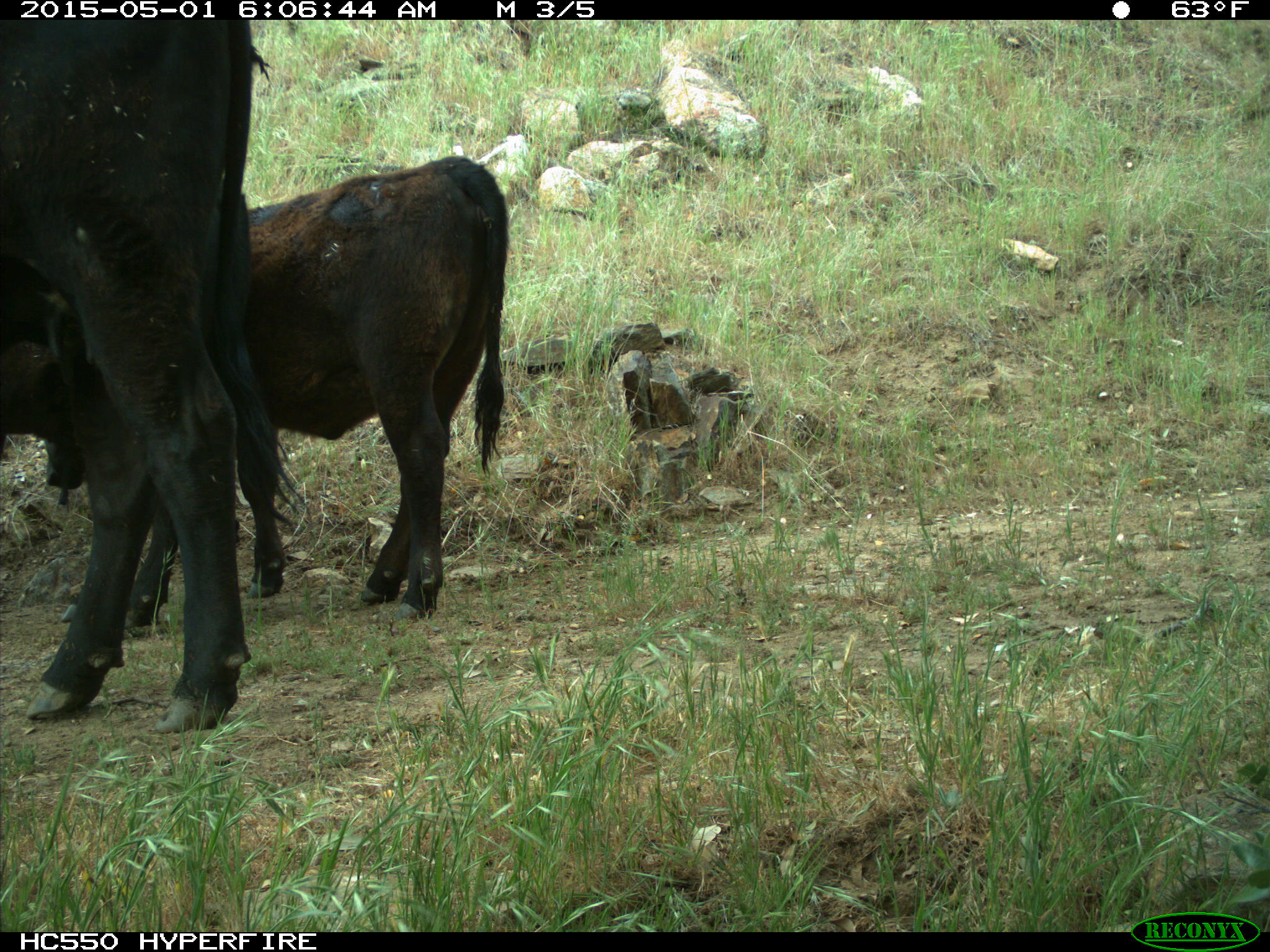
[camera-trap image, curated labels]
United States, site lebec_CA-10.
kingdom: Animalia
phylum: Chordata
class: Mammalia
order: Artiodactyla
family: Bovidae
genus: Bos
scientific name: Bos taurus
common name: domestic cow